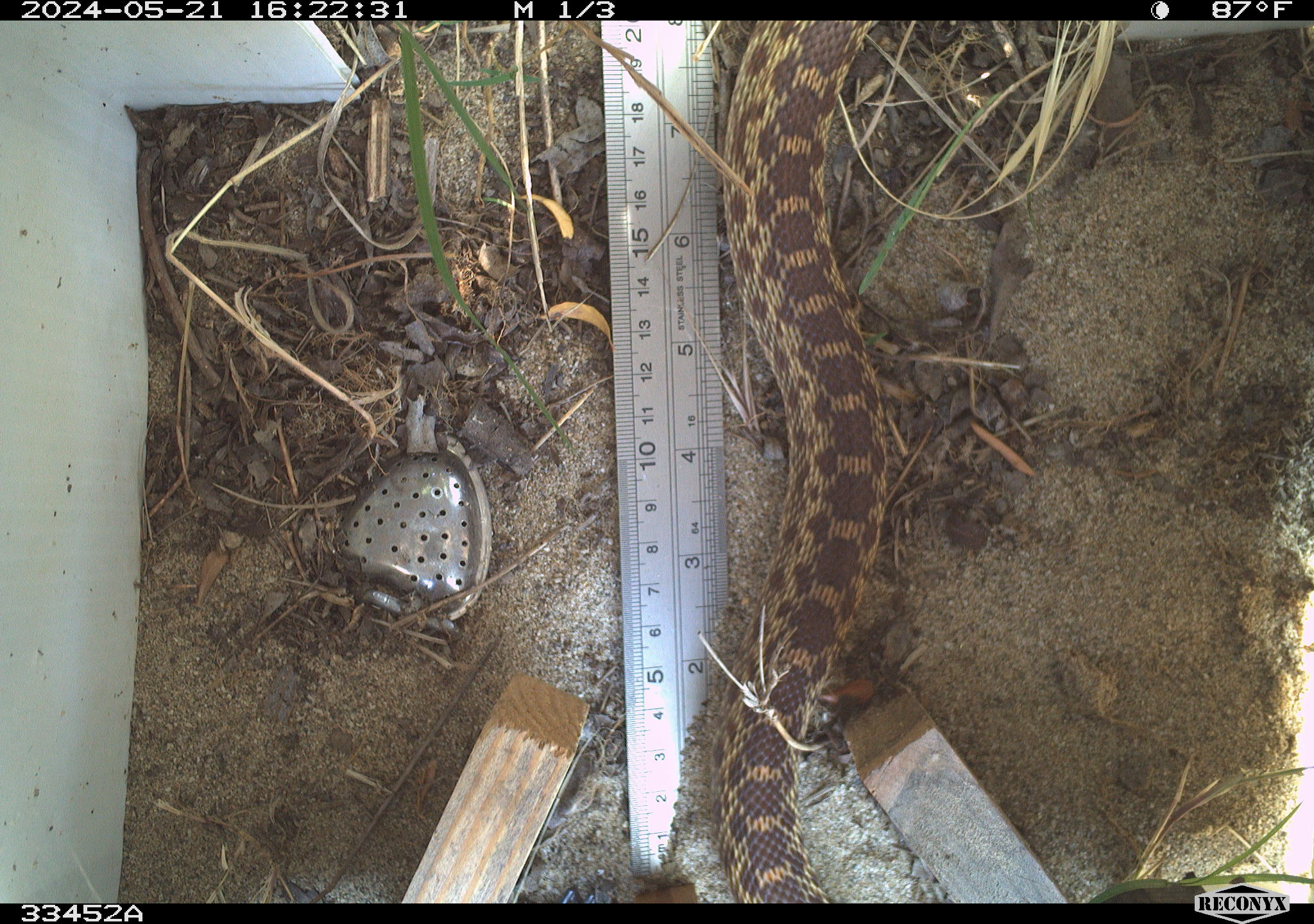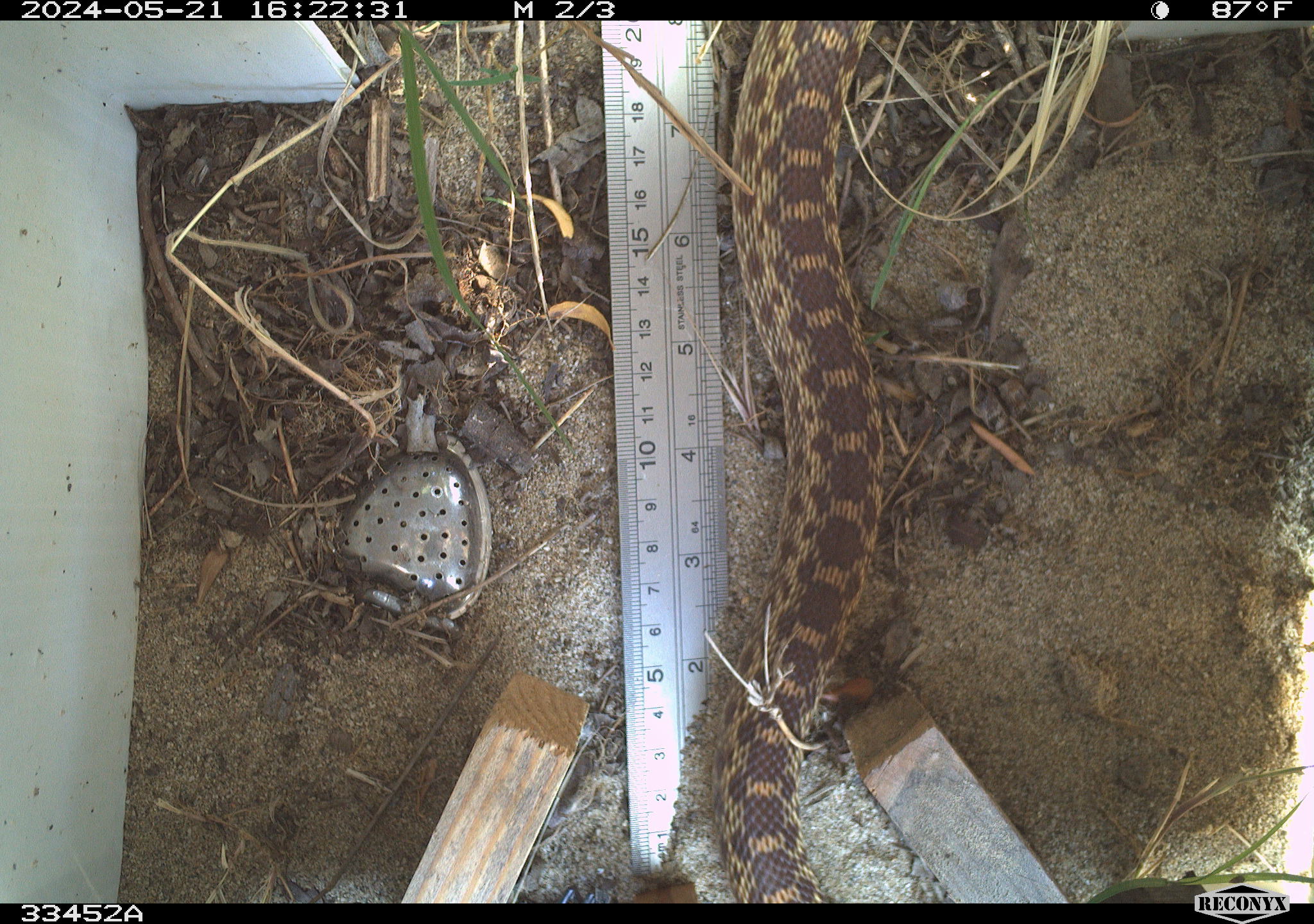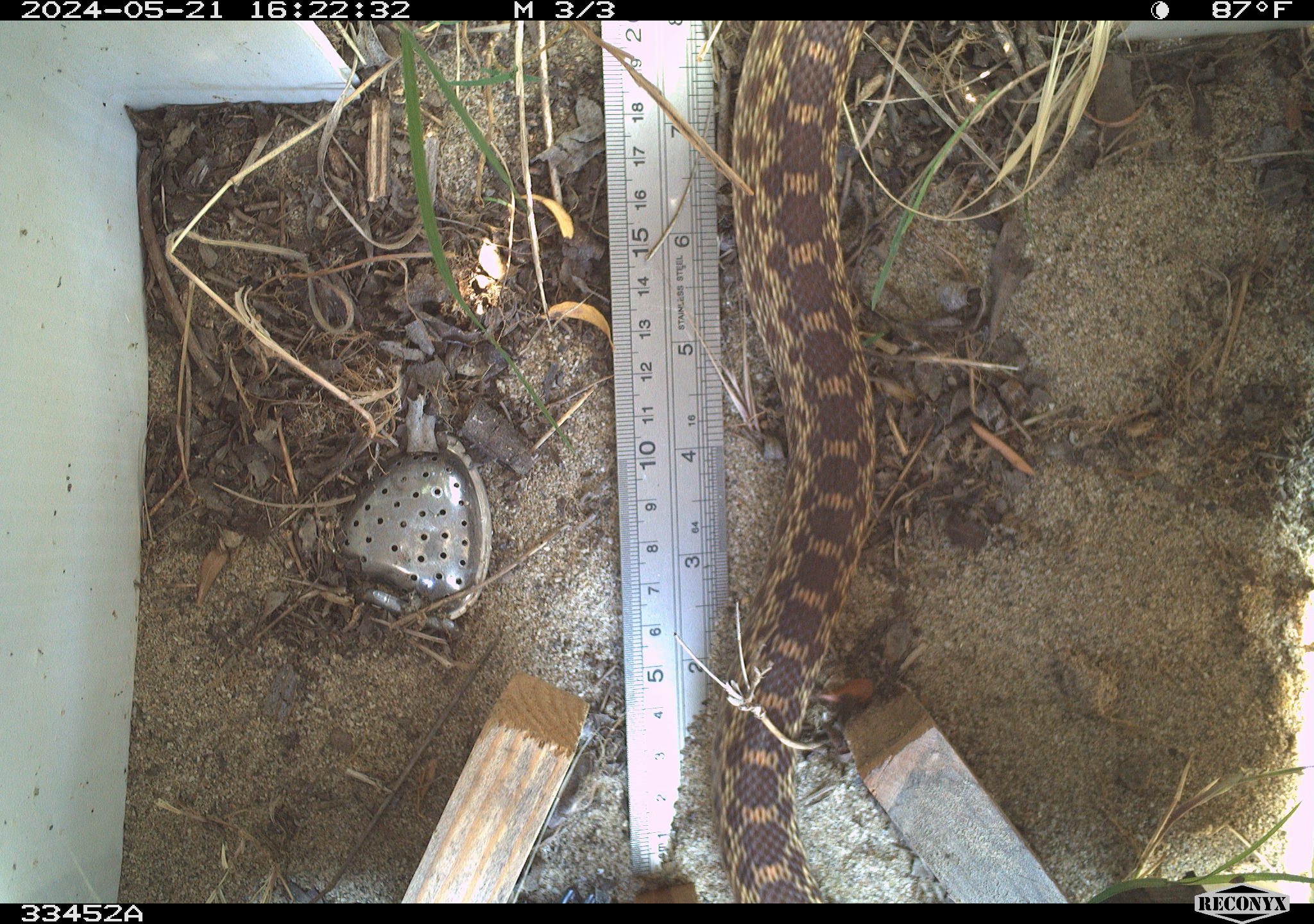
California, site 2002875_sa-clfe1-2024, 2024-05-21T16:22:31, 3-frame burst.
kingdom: Animalia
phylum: Chordata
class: Reptilia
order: Squamata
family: Colubridae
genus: Pituophis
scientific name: Pituophis catenifer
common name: gophersnake